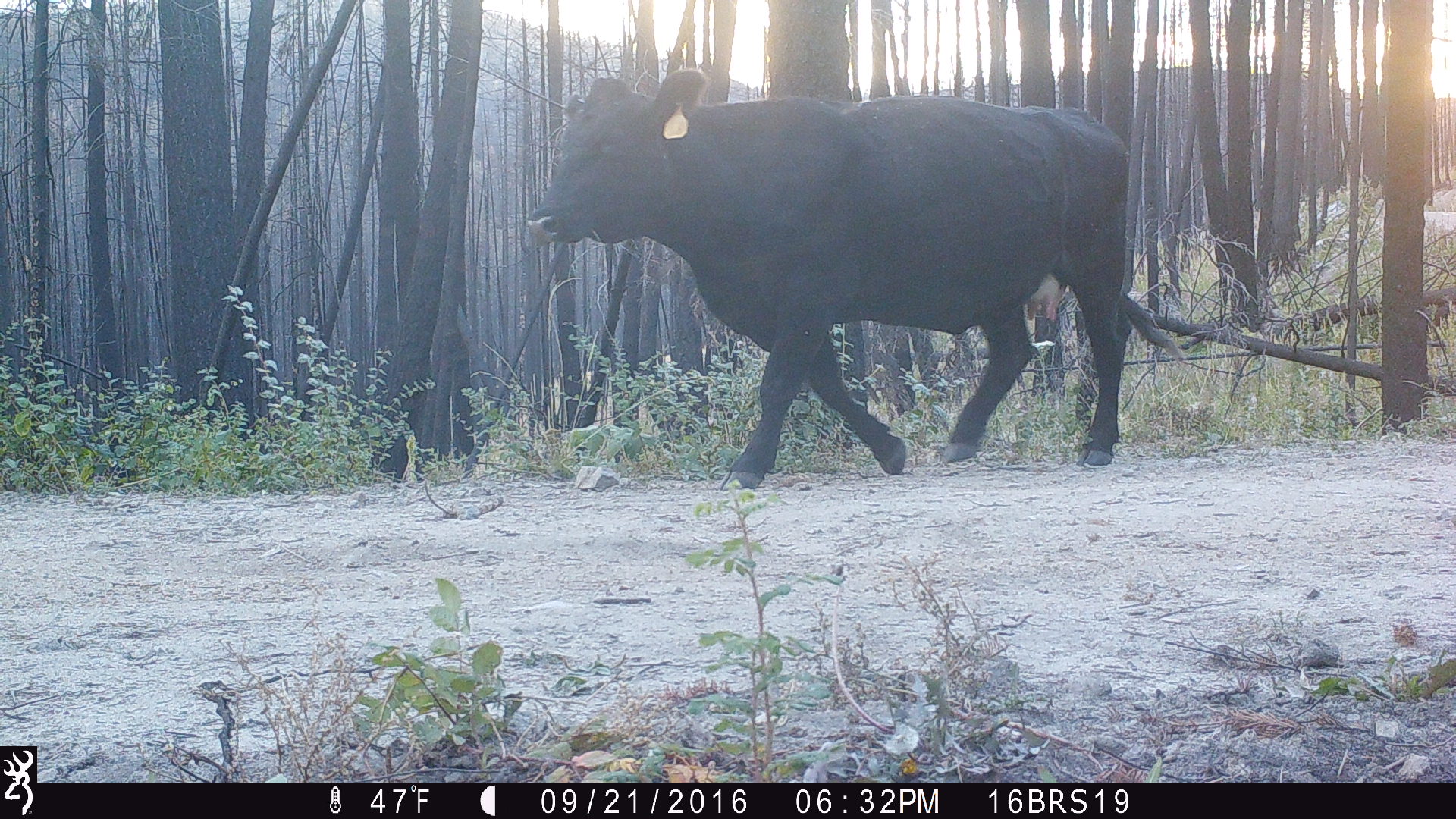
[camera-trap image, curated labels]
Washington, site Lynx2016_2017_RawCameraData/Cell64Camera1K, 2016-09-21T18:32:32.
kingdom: Animalia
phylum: Chordata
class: Mammalia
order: Artiodactyla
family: Bovidae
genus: Bos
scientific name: Bos taurus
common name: domestic cattle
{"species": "domestic cattle (Bos taurus)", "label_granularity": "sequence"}